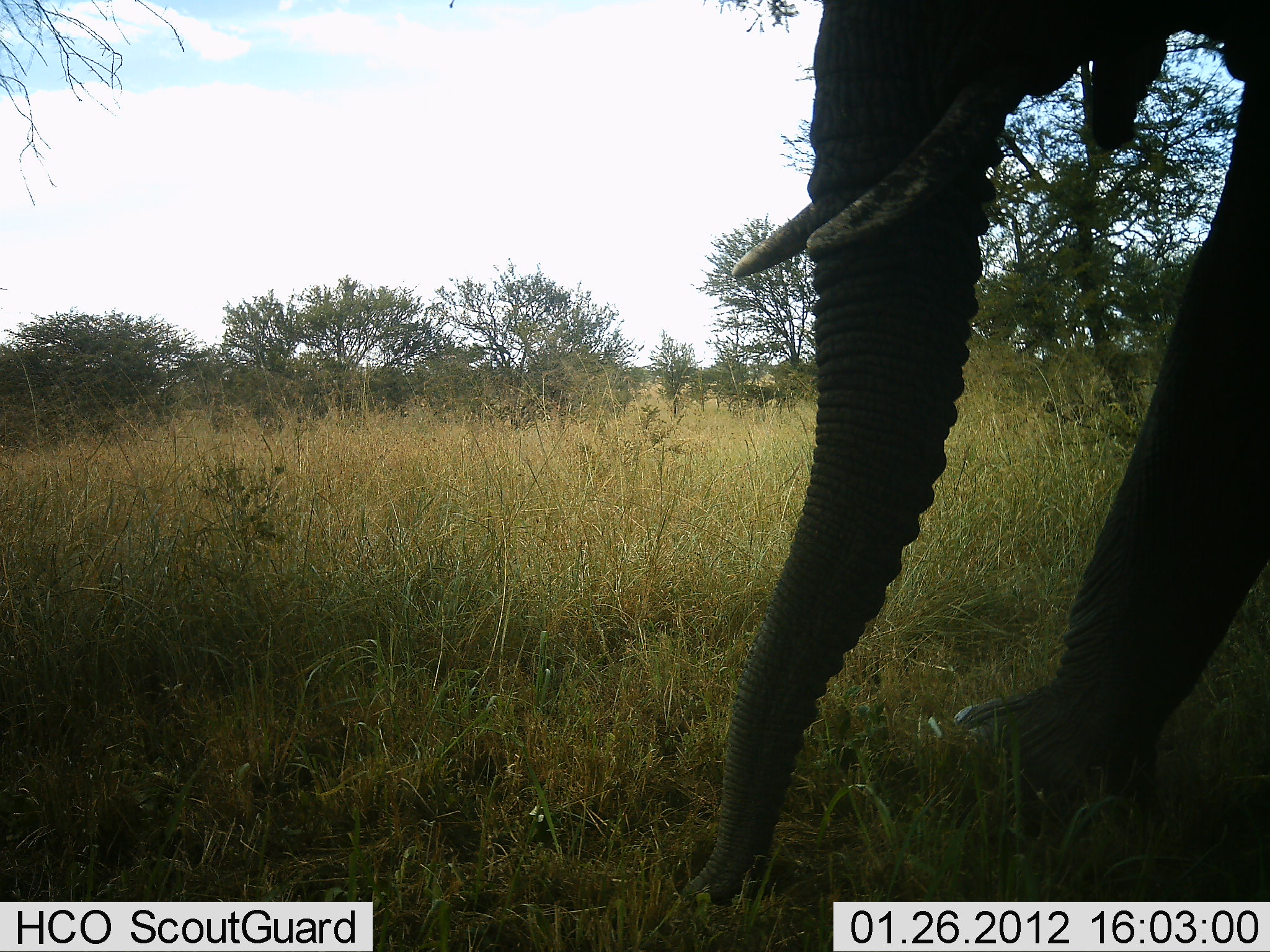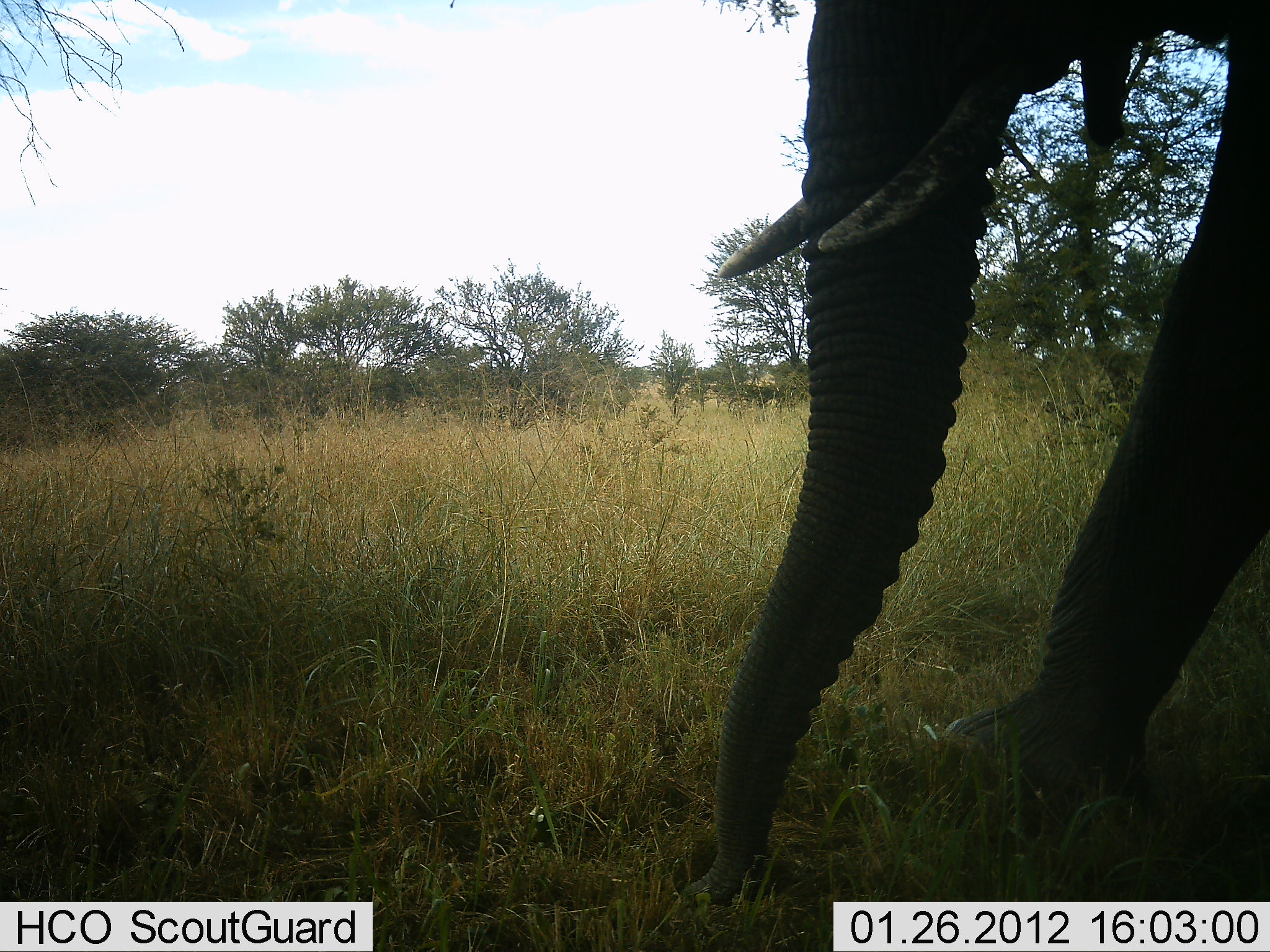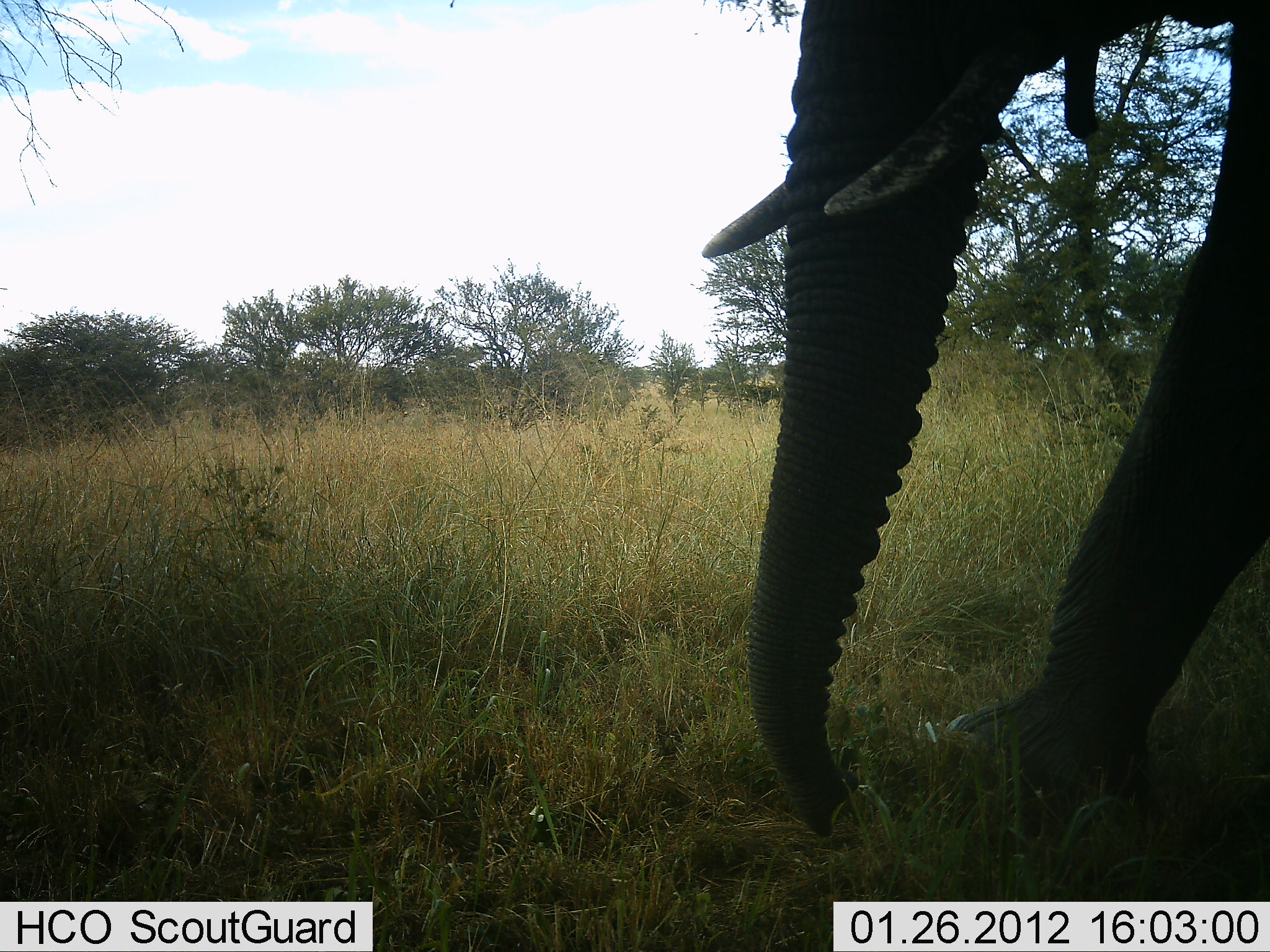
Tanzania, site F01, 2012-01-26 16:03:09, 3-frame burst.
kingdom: Animalia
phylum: Chordata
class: Mammalia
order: Proboscidea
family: Elephantidae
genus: Loxodonta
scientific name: Loxodonta africana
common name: african bush elephant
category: elephant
Elephant (african bush elephant) (Loxodonta africana), count 1. Behavior (volunteer vote fractions): standing 62%, resting 8%, moving 15%, interacting 0%. Young present (vote fraction): 0%. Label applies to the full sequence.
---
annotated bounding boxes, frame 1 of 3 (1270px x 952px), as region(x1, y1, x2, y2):
animal: region(679, 0, 1270, 912)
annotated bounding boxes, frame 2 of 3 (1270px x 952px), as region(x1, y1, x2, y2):
animal: region(670, 0, 1270, 909)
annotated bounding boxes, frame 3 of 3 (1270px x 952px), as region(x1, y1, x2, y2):
animal: region(706, 0, 1270, 838)